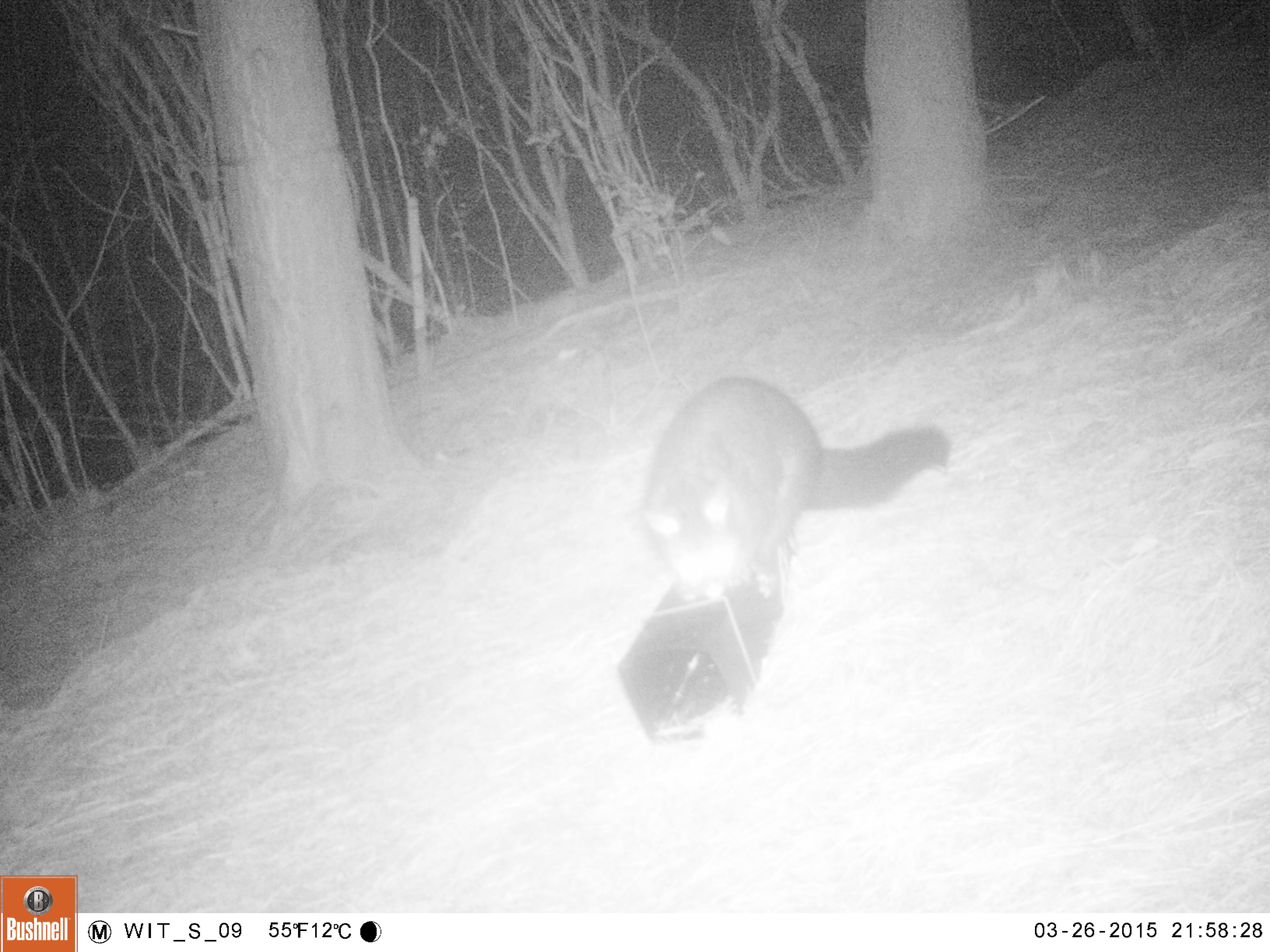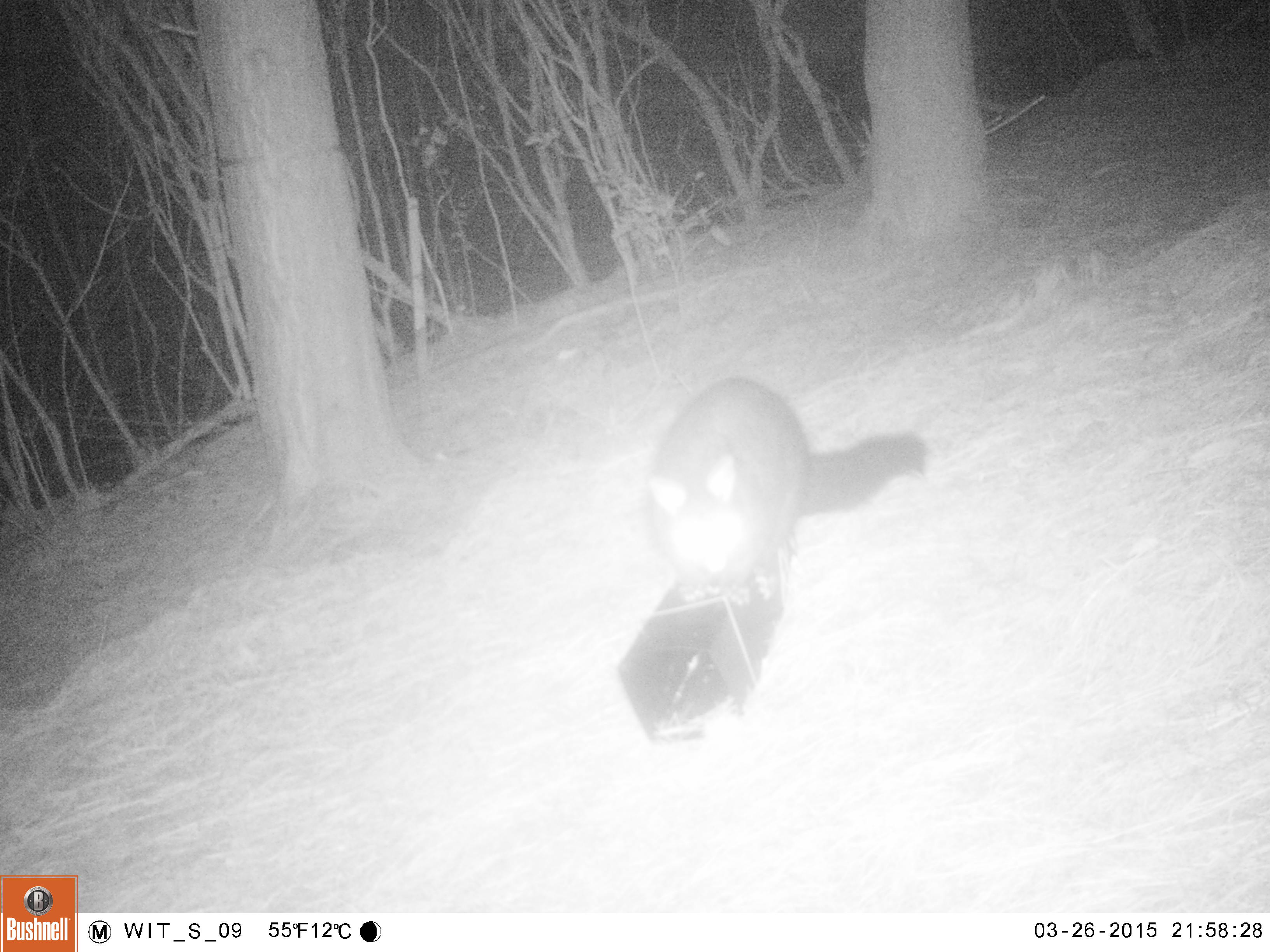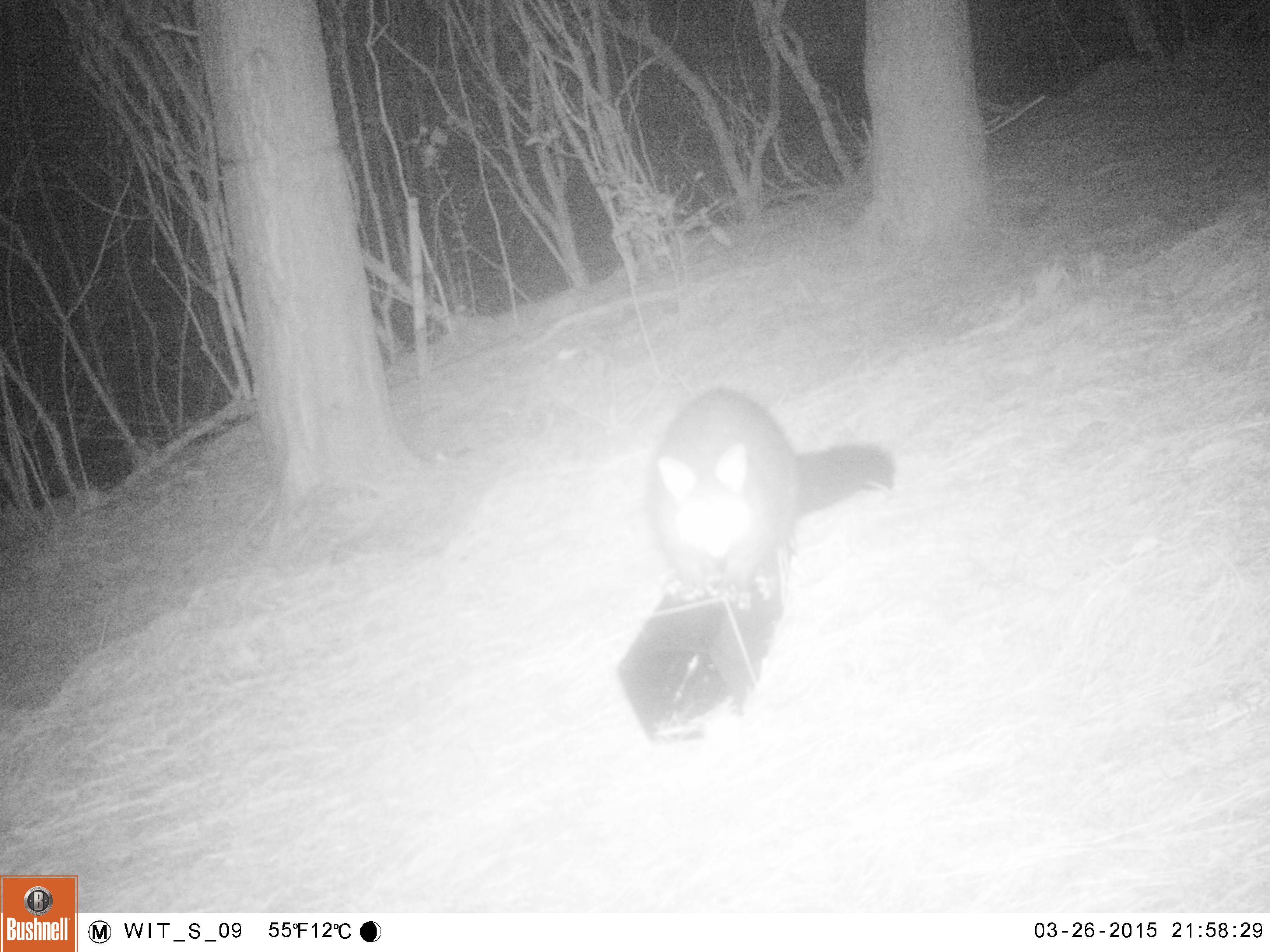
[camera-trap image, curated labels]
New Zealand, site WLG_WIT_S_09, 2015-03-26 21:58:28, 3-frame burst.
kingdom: Animalia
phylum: Chordata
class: Mammalia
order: Diprotodontia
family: Phalangeridae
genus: Trichosurus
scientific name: Trichosurus vulpecula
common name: common brushtail possum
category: possum